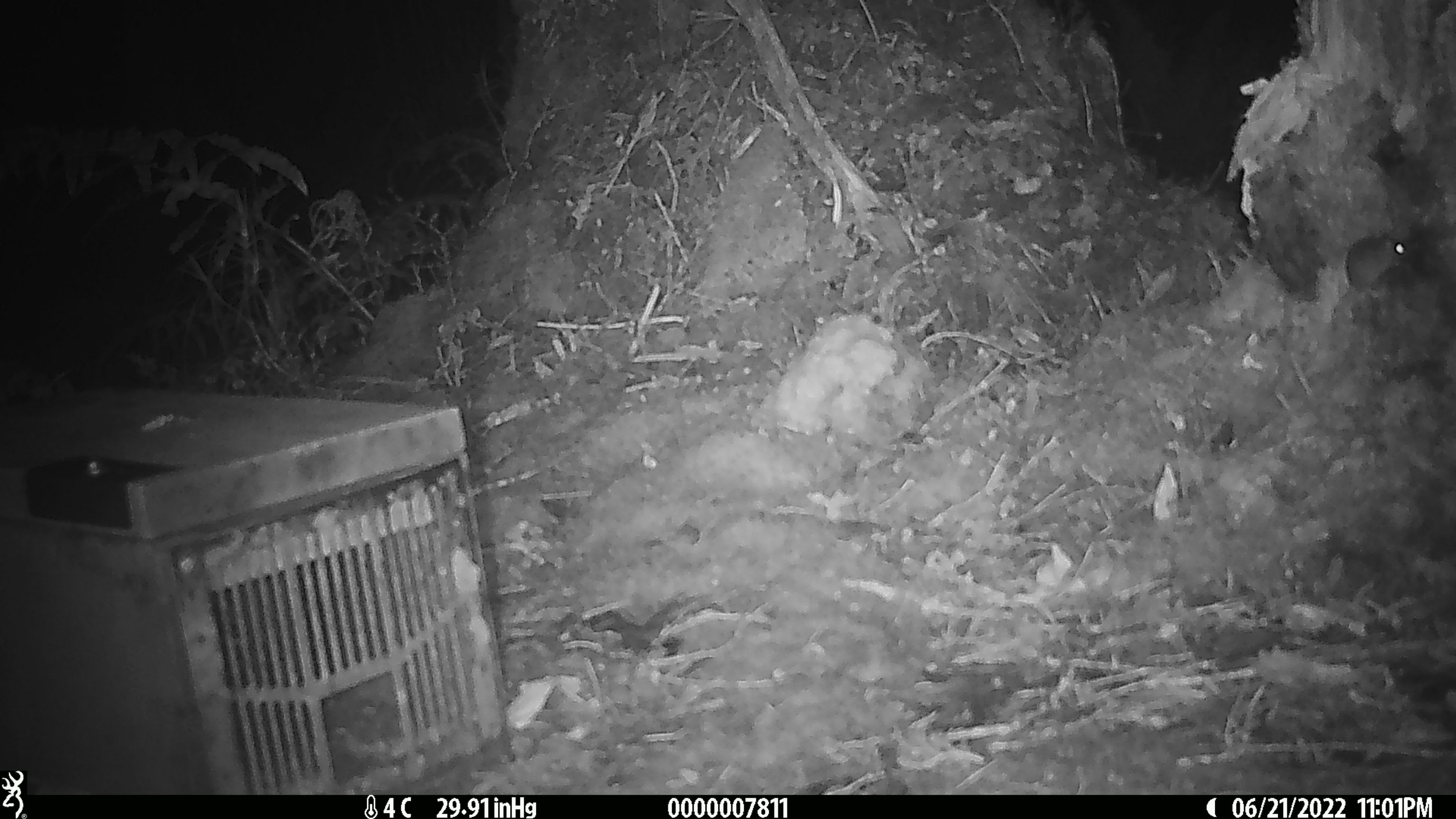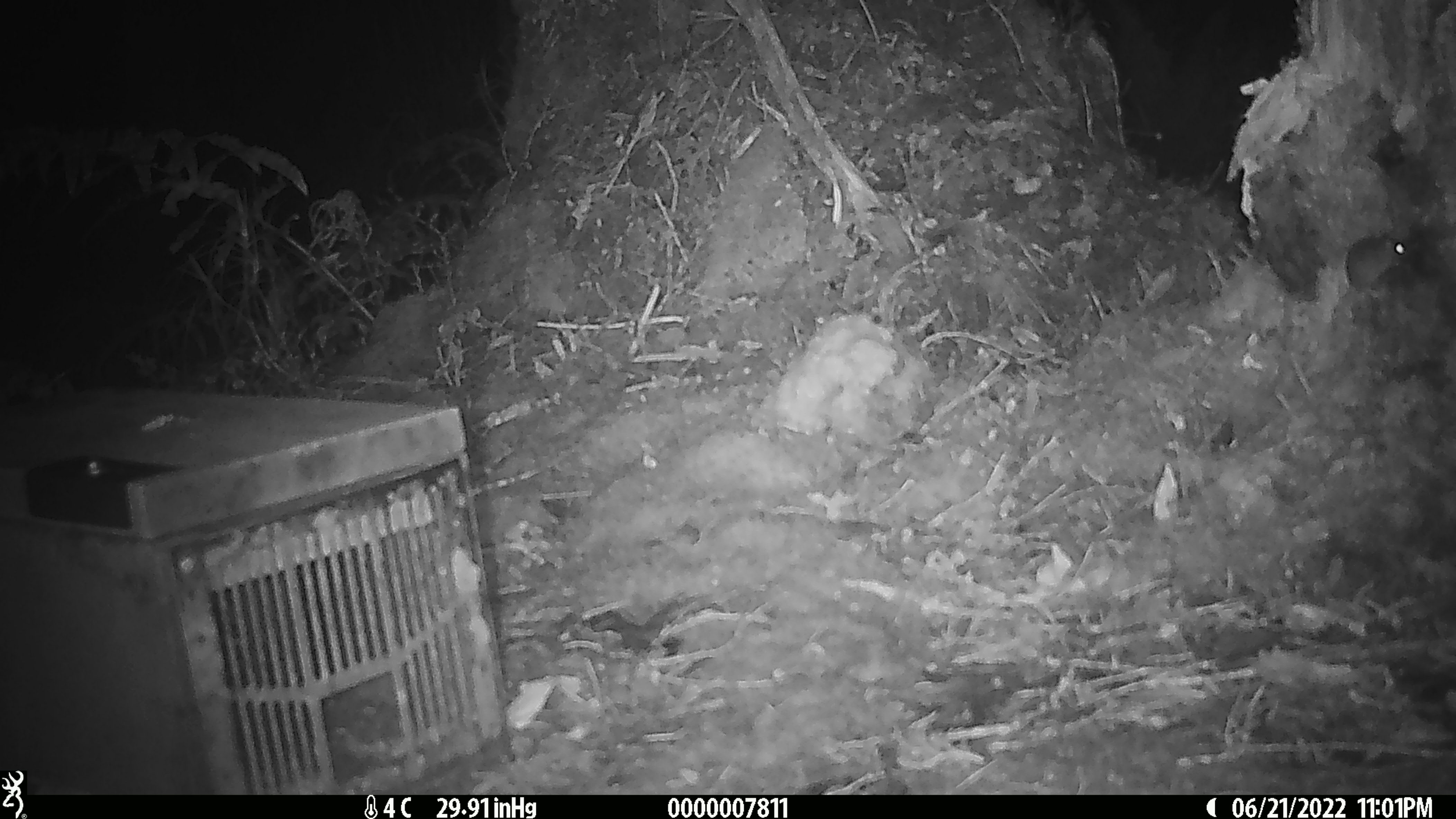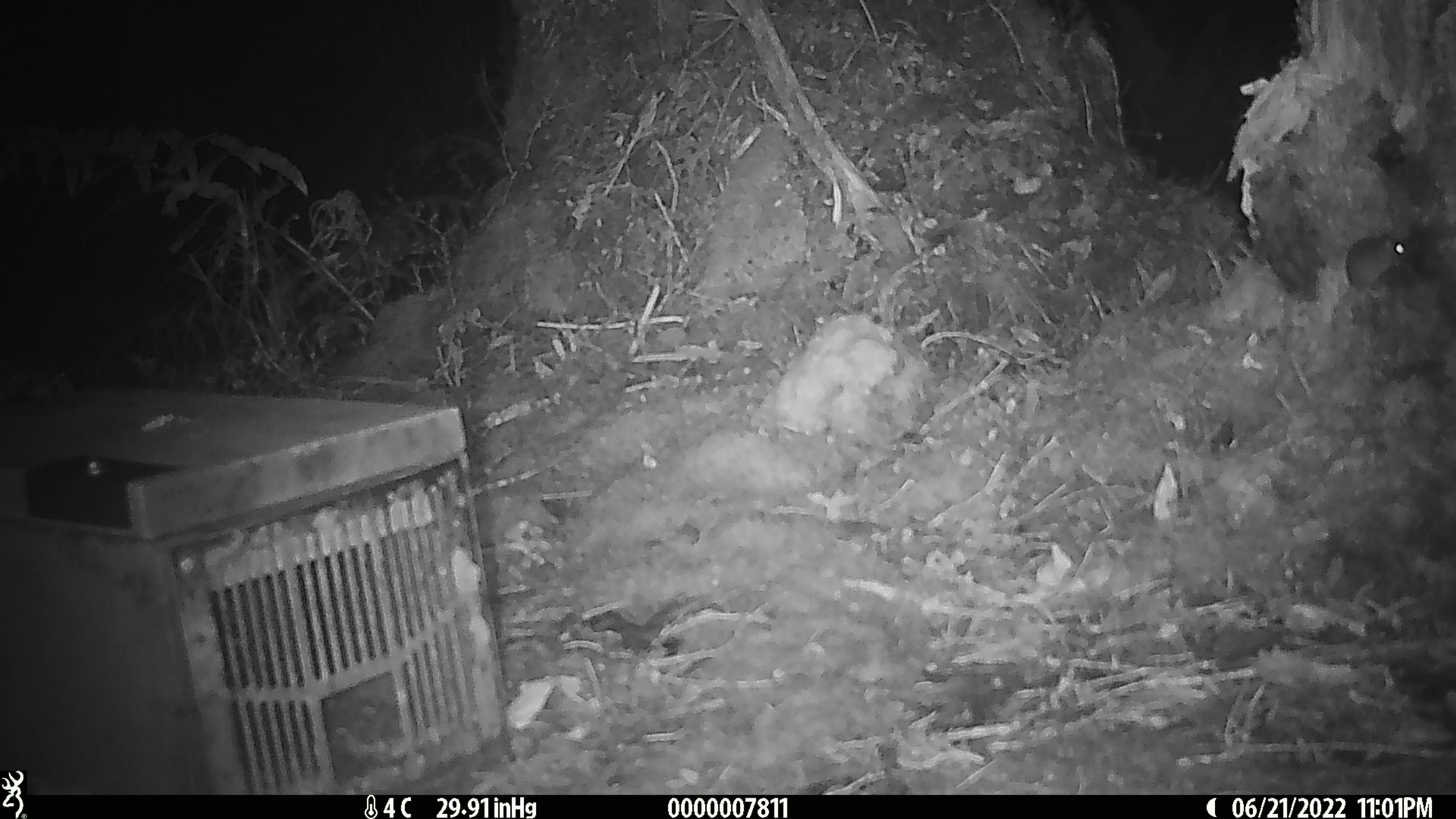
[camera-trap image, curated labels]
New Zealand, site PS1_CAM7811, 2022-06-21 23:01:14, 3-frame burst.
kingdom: Animalia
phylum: Chordata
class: Mammalia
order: Rodentia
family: Muridae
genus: Mus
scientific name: Mus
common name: mouse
Mouse (Mus).